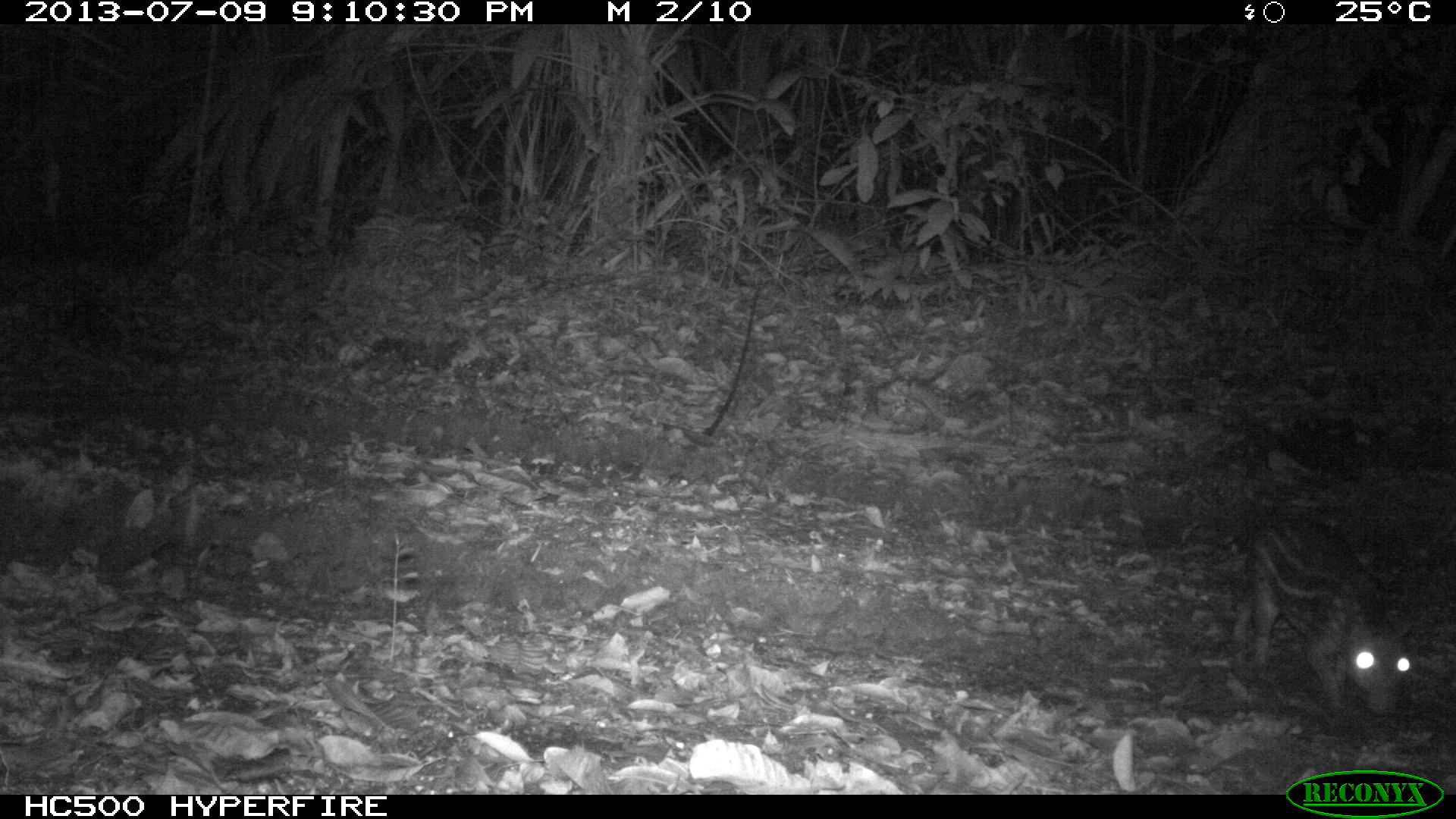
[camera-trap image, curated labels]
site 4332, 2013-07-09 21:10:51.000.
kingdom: Animalia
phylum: Chordata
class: Mammalia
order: Rodentia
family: Cuniculidae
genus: Cuniculus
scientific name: Cuniculus paca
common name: lowland paca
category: agouti paca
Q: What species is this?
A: Agouti paca (lowland paca) (Cuniculus paca).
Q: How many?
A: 1.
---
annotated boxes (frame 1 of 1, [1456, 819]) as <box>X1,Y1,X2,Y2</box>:
agouti paca: <box>1228,514,1411,717</box>